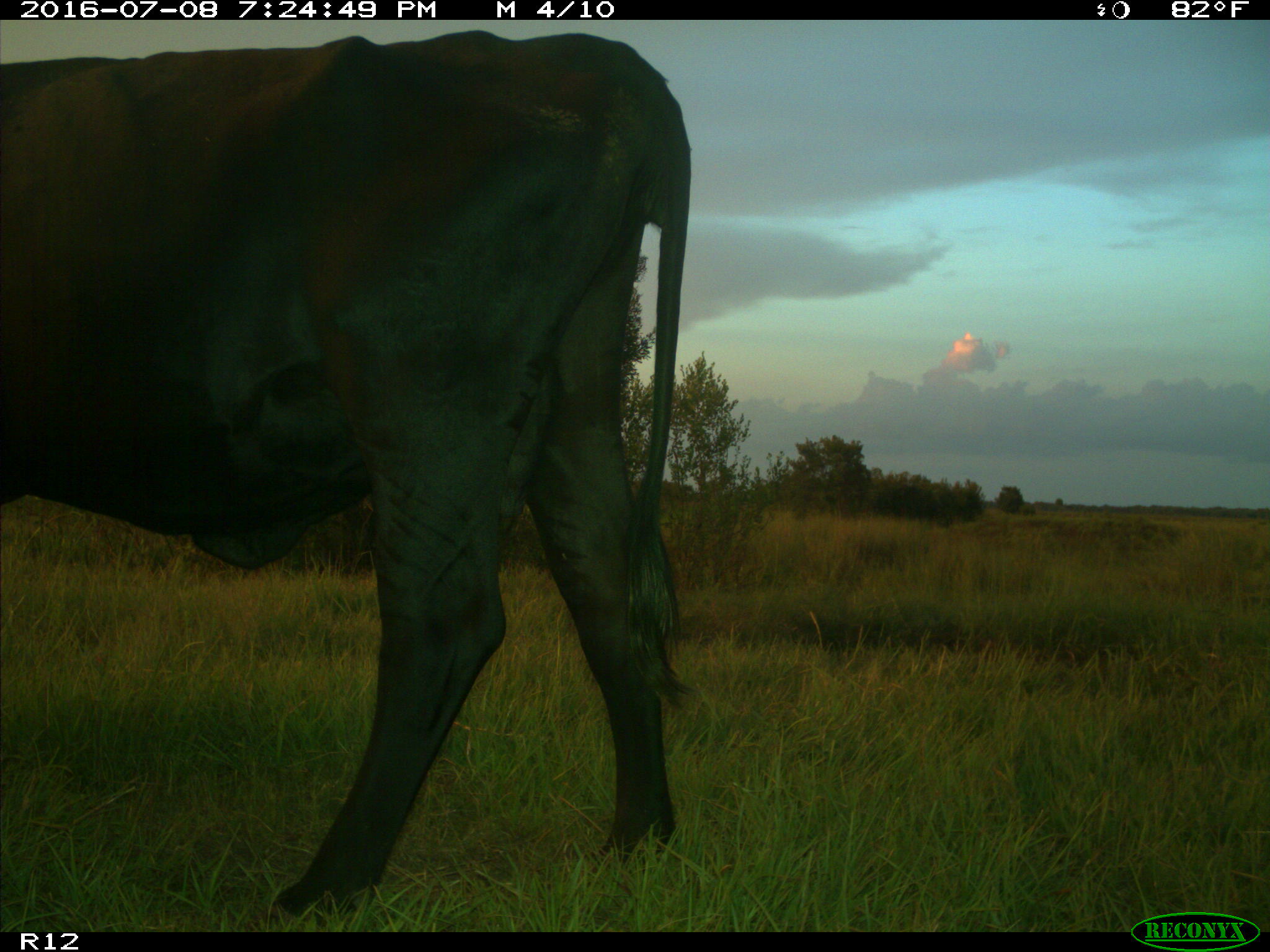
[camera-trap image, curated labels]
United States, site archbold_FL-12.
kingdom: Animalia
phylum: Chordata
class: Mammalia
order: Artiodactyla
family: Bovidae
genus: Bos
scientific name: Bos taurus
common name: domestic cow